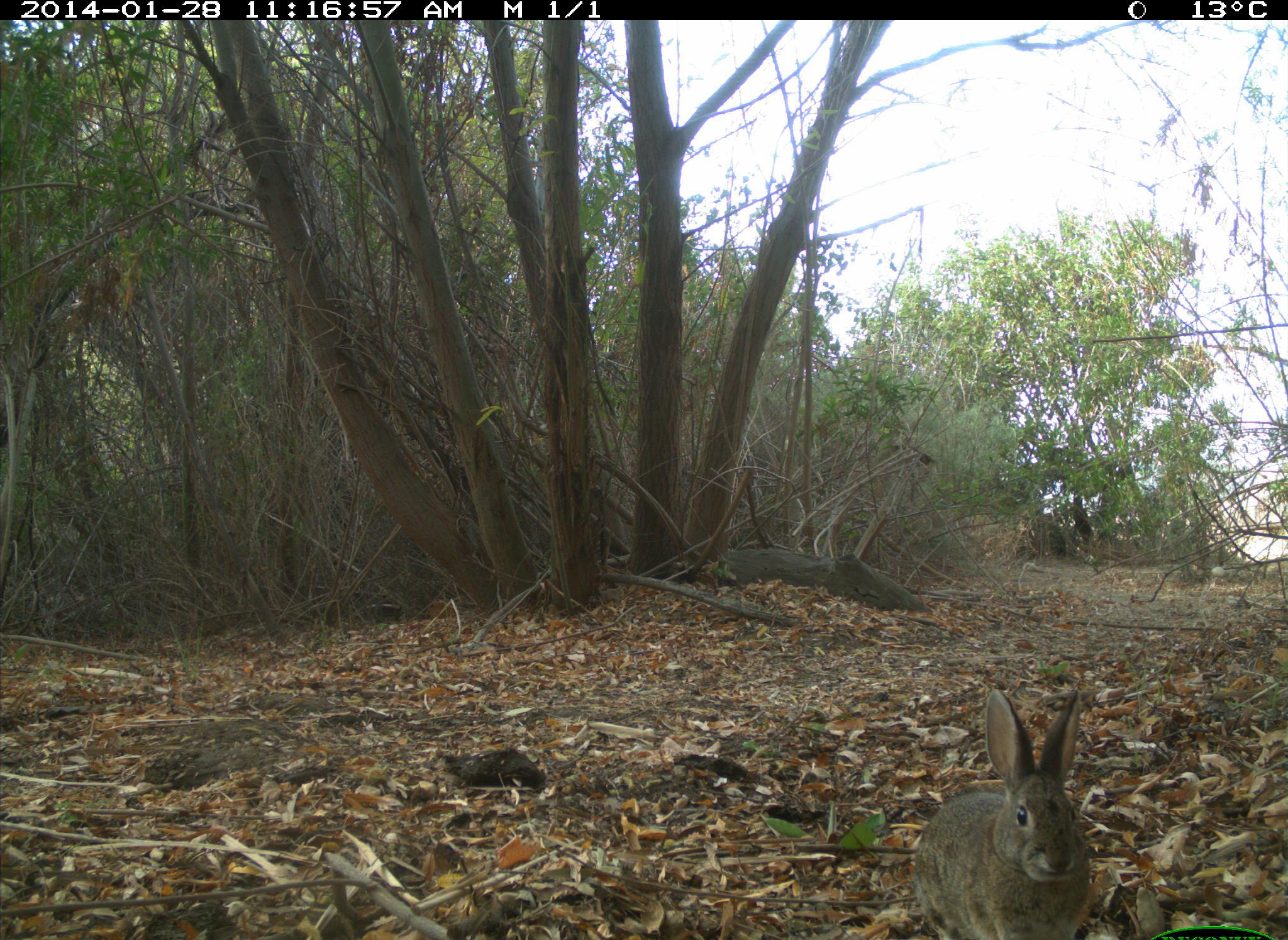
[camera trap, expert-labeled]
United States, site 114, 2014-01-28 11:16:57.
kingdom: Animalia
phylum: Chordata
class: Mammalia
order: Lagomorpha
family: Leporidae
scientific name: Leporidae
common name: rabbits and hares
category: rabbit